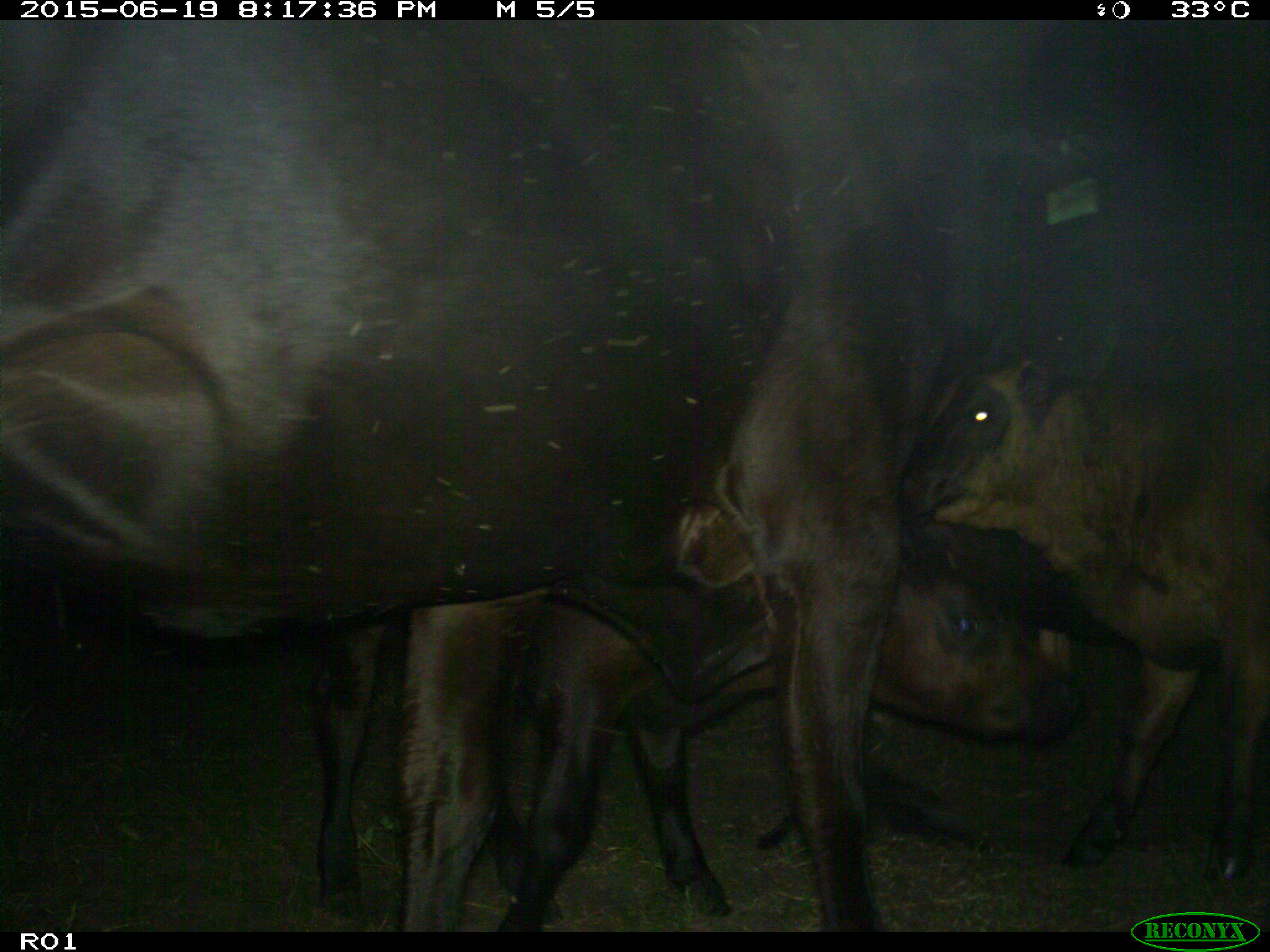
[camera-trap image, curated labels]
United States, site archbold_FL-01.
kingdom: Animalia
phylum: Chordata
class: Mammalia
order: Artiodactyla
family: Bovidae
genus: Bos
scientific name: Bos taurus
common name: domestic cow